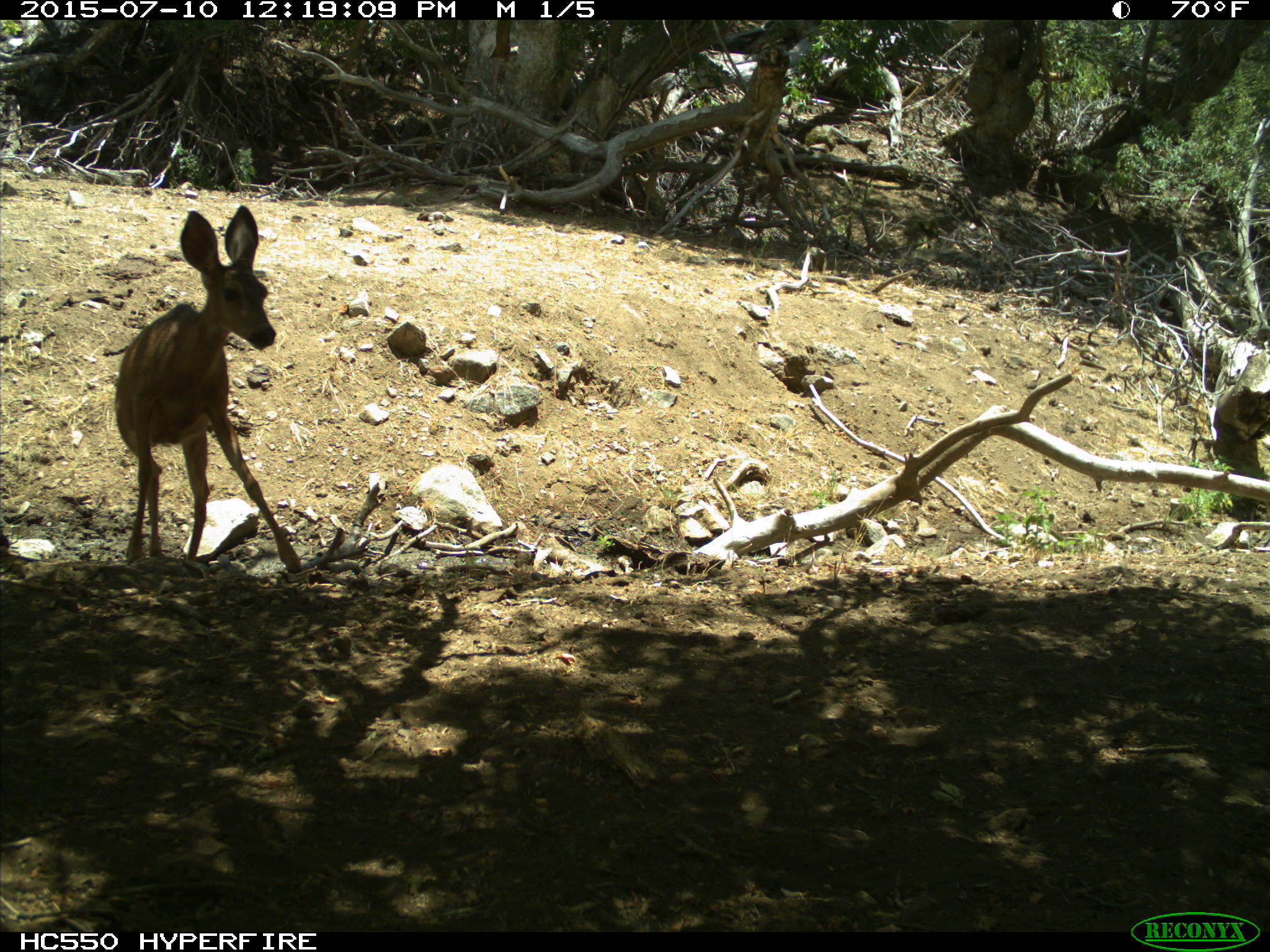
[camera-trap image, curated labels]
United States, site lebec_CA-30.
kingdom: Animalia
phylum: Chordata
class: Mammalia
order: Artiodactyla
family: Cervidae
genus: Odocoileus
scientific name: Odocoileus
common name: deer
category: unidentified deer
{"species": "unidentified deer (deer) (Odocoileus)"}